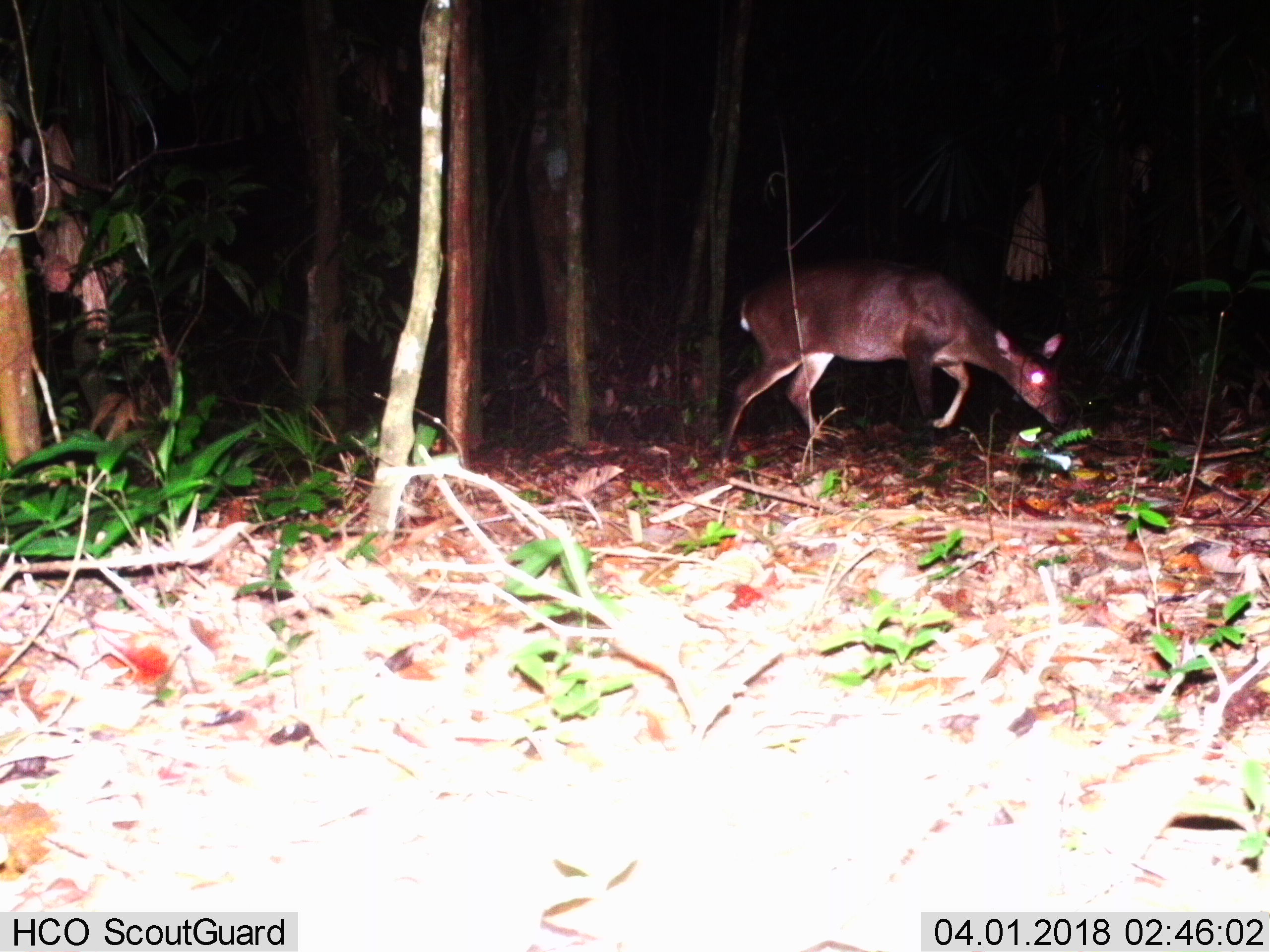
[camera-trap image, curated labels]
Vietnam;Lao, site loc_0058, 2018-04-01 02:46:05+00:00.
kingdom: Animalia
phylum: Chordata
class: Mammalia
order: Artiodactyla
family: Cervidae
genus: Muntiacus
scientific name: Muntiacus vuquangensis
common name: large-antlered muntjac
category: large antlered muntjac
Large antlered muntjac (large-antlered muntjac) (Muntiacus vuquangensis). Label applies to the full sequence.